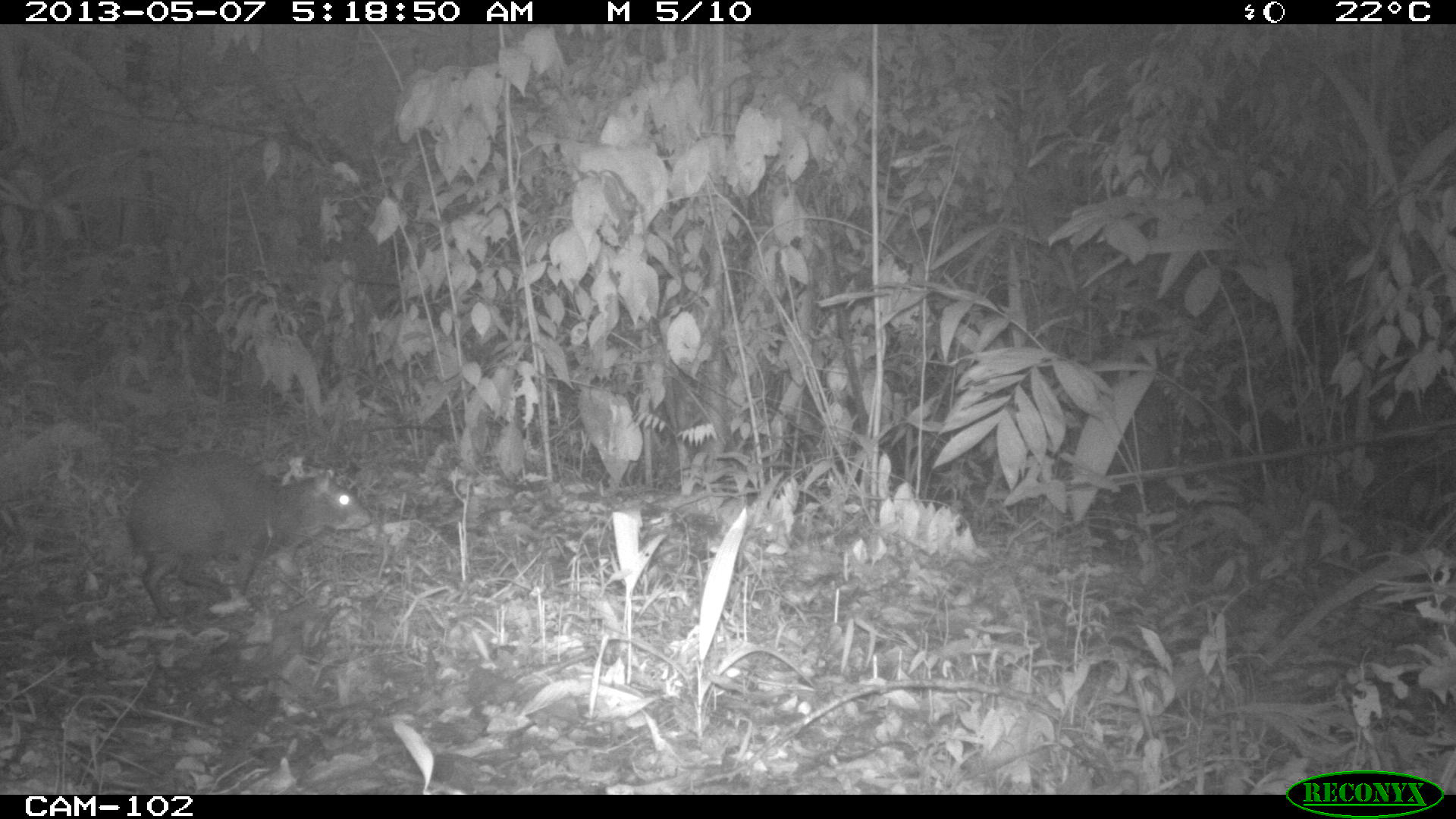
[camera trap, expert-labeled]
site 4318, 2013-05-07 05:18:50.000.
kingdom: Animalia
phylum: Chordata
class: Mammalia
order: Rodentia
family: Dasyproctidae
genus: Dasyprocta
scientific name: Dasyprocta punctata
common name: central american agouti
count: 1